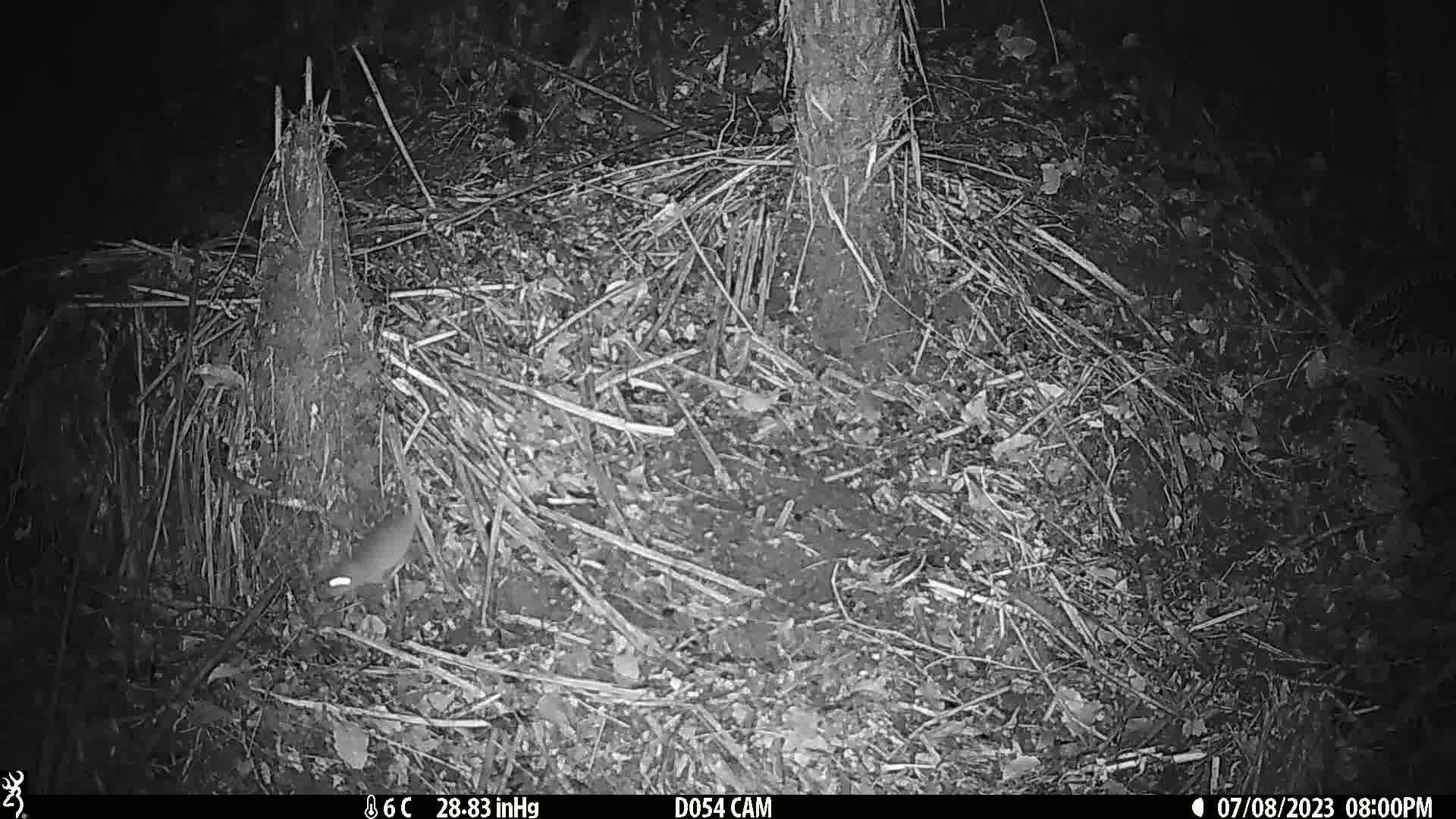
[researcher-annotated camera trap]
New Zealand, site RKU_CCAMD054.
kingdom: Animalia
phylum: Chordata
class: Mammalia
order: Rodentia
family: Muridae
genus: Rattus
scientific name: Rattus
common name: rat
Rat (Rattus).